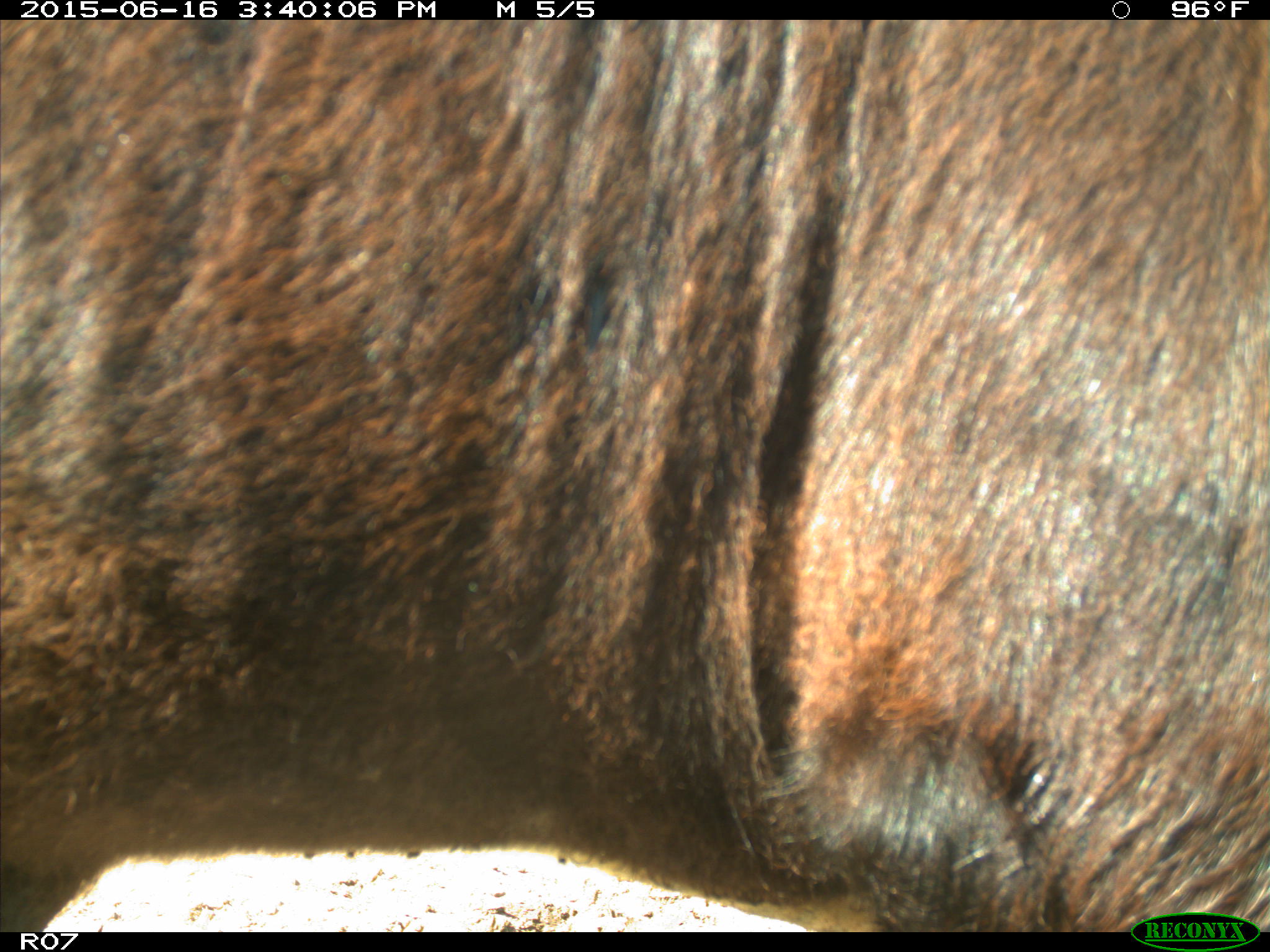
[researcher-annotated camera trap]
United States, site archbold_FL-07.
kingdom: Animalia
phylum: Chordata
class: Mammalia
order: Artiodactyla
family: Bovidae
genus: Bos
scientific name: Bos taurus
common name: domestic cow